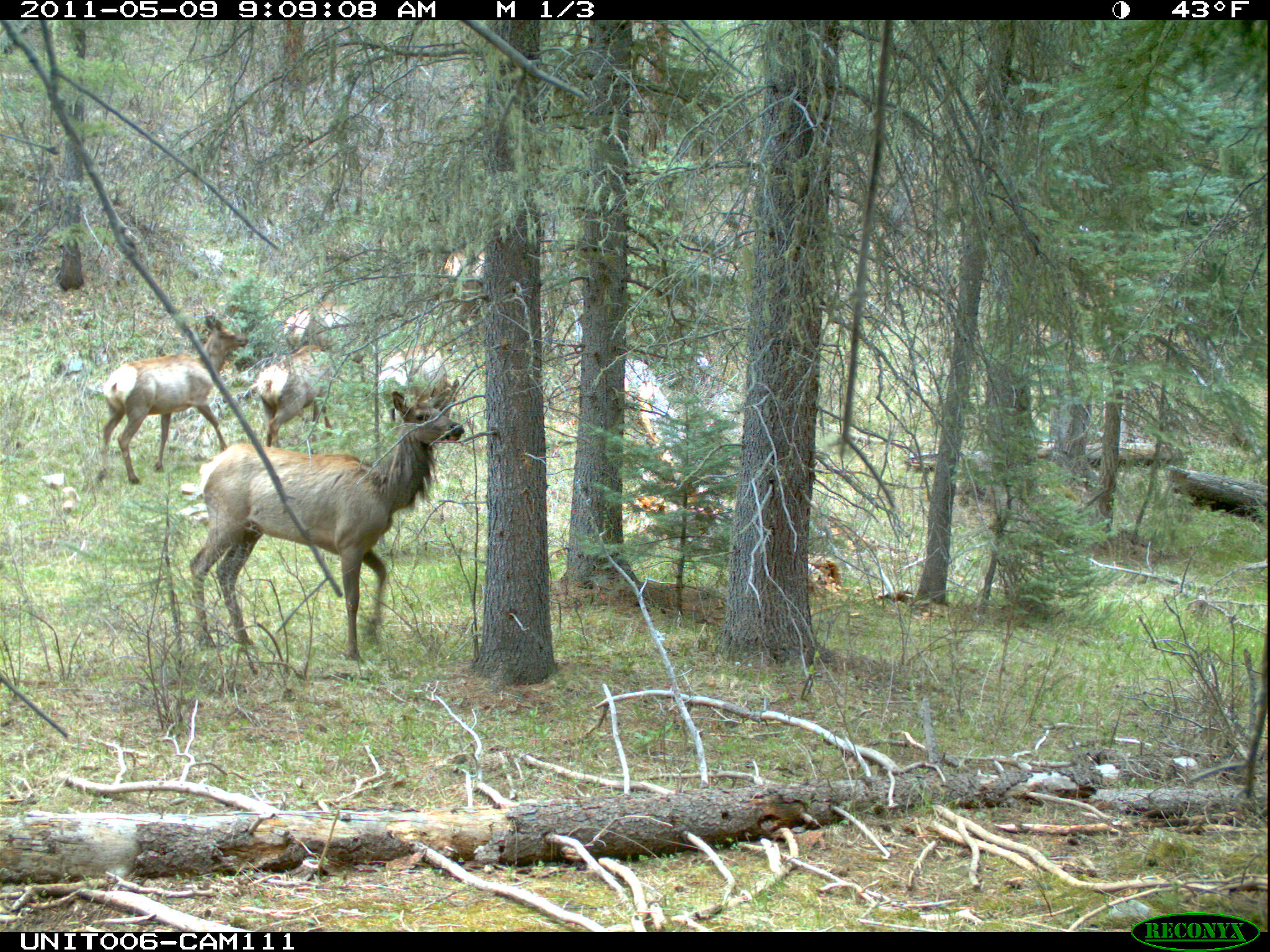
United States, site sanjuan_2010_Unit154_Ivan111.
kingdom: Animalia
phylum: Chordata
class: Mammalia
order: Artiodactyla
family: Cervidae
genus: Cervus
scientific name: Cervus elaphus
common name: red deer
Cervus elaphus (red deer).